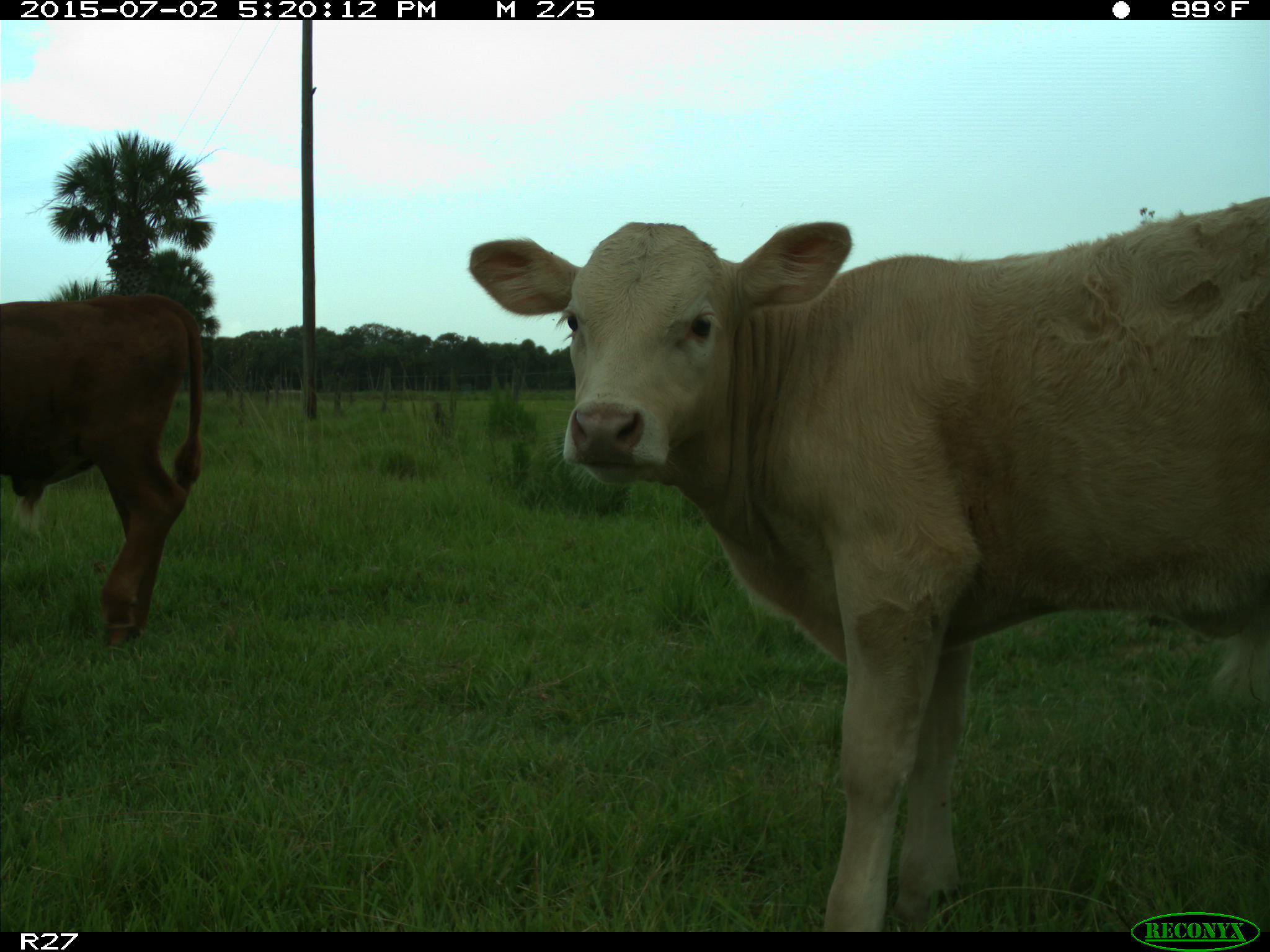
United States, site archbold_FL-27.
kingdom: Animalia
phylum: Chordata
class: Mammalia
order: Artiodactyla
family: Bovidae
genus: Bos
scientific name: Bos taurus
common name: domestic cow